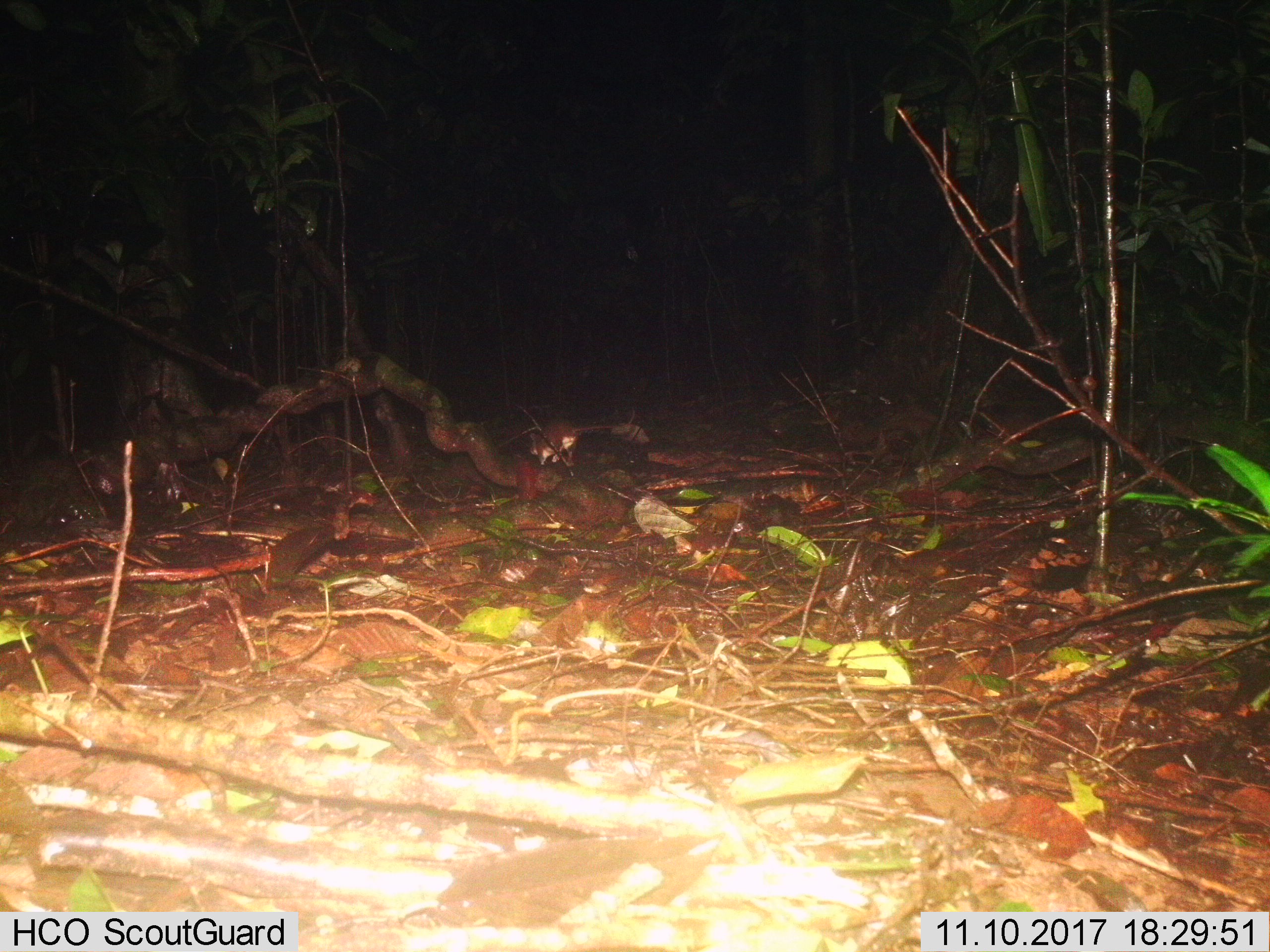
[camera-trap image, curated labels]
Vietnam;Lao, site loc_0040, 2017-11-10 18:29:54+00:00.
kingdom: Animalia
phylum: Chordata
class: Mammalia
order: Rodentia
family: Muridae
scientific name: Muridae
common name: old-world mice and rats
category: unidentified murid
Unidentified murid (old-world mice and rats) (Muridae). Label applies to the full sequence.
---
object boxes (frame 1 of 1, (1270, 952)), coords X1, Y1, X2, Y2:
unidentified murid: 528, 405, 635, 466